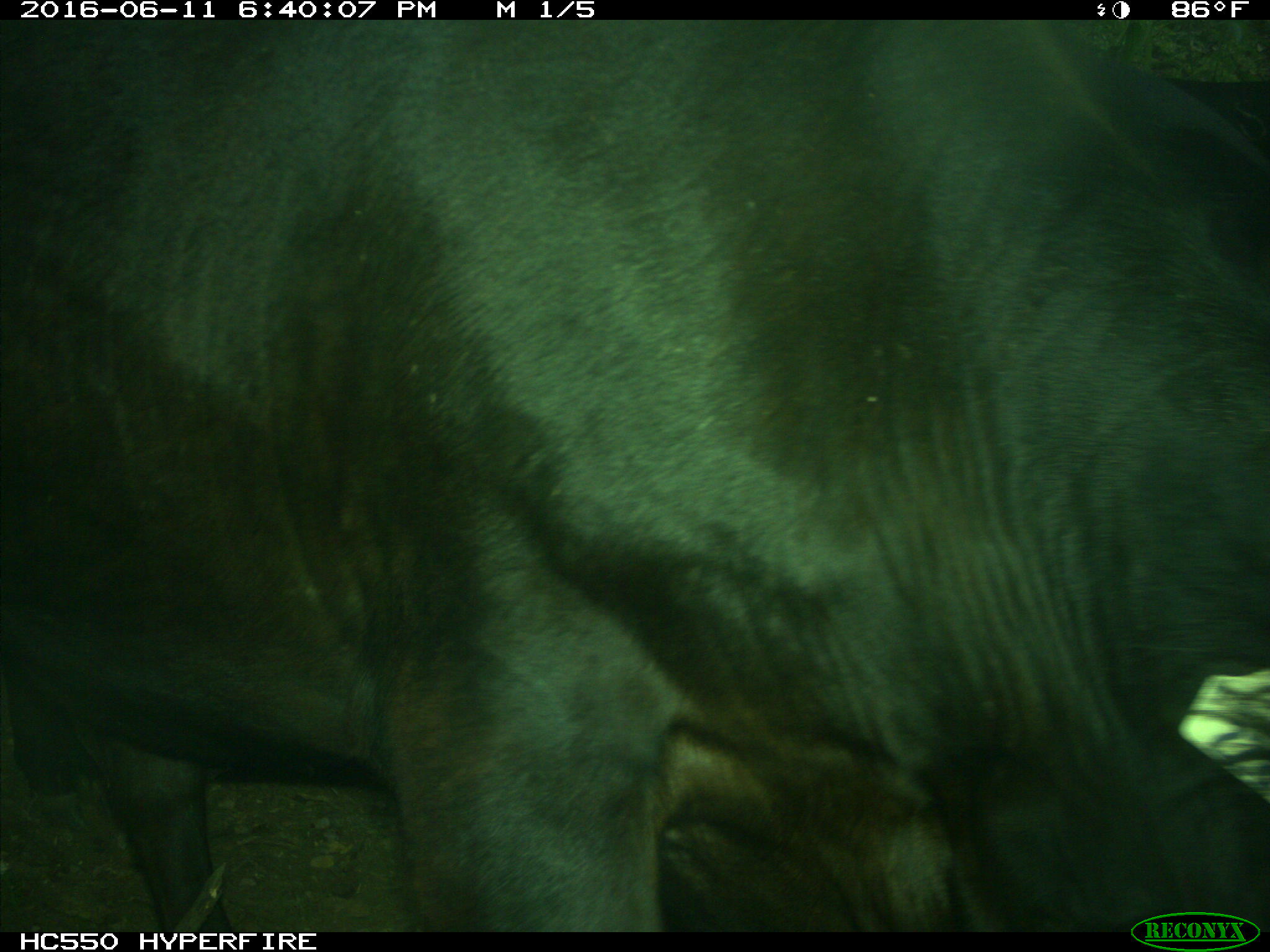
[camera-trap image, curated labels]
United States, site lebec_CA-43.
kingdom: Animalia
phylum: Chordata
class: Mammalia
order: Artiodactyla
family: Bovidae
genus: Bos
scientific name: Bos taurus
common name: domestic cow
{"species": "Bos taurus (domestic cow)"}